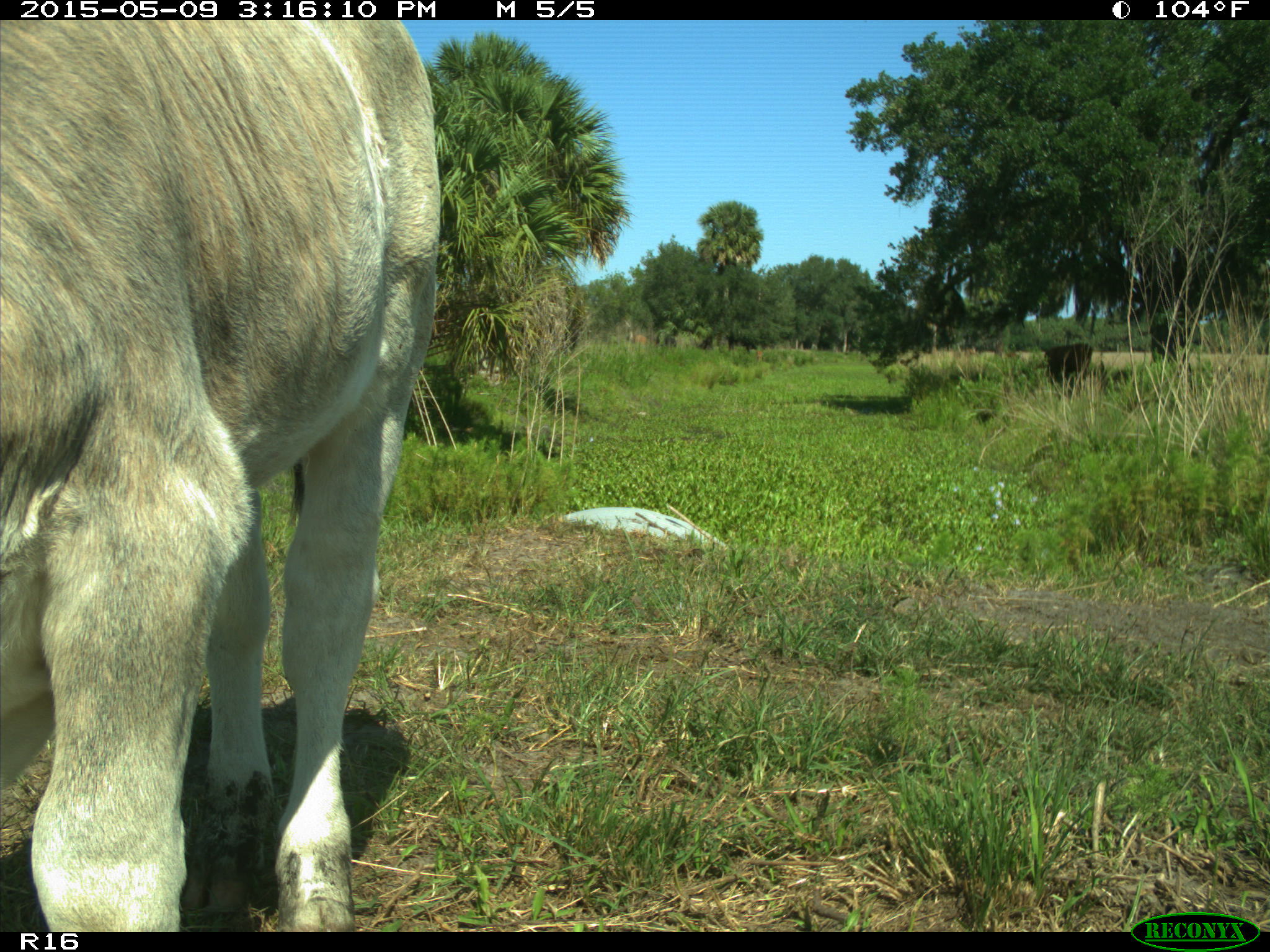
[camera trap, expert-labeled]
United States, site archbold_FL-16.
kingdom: Animalia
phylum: Chordata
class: Mammalia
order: Artiodactyla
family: Bovidae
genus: Bos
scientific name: Bos taurus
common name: domestic cow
Bos taurus (domestic cow).